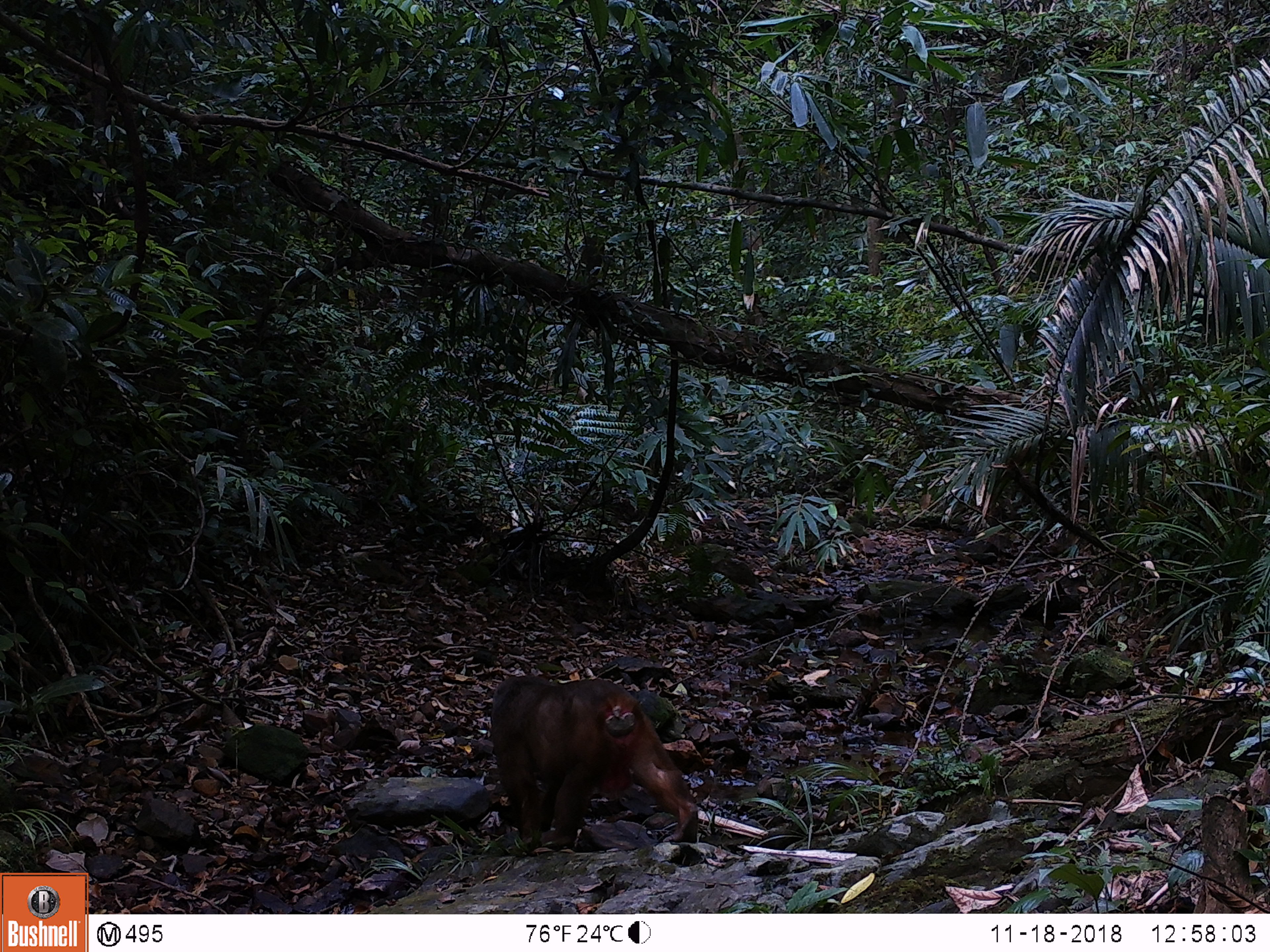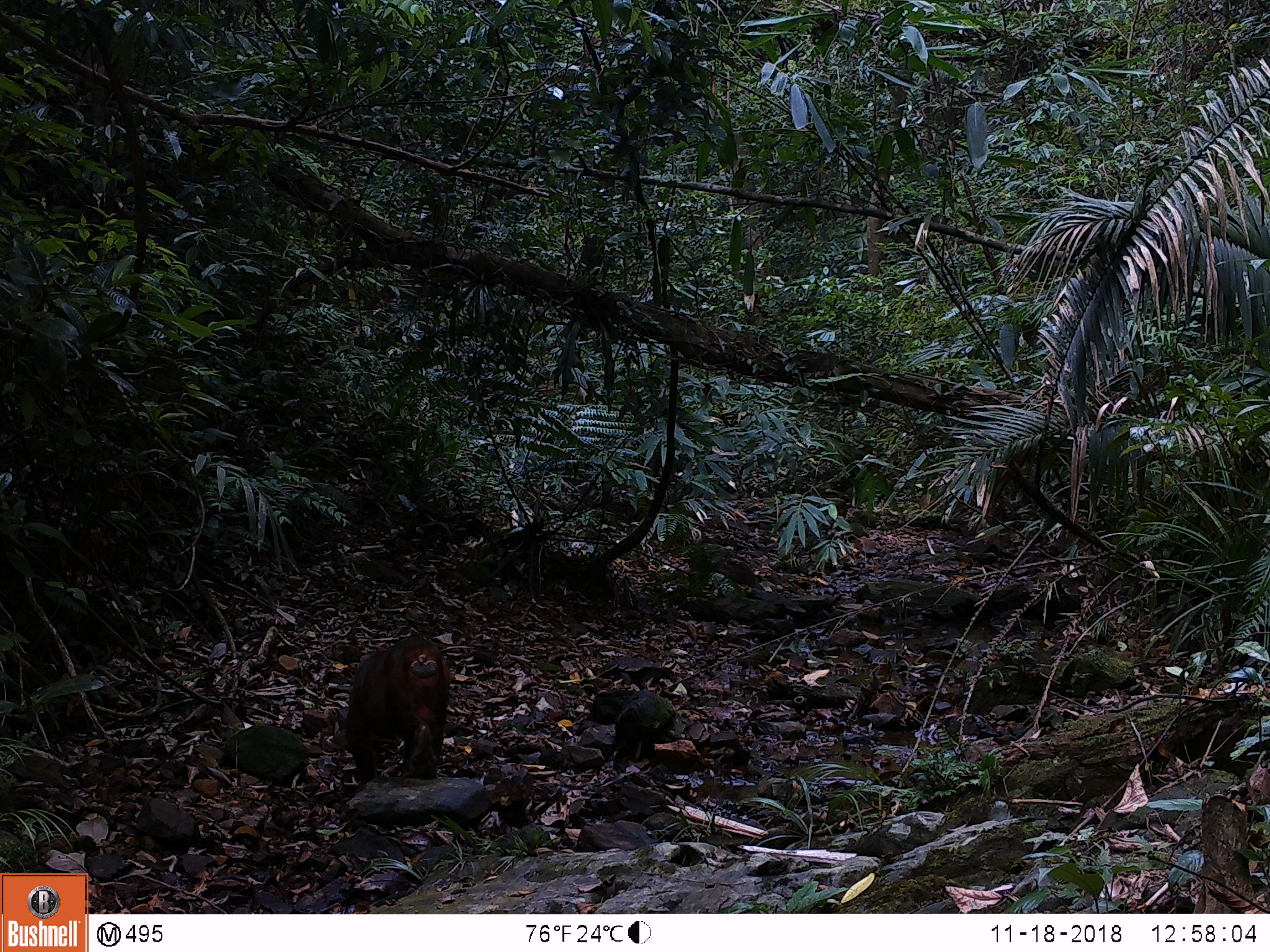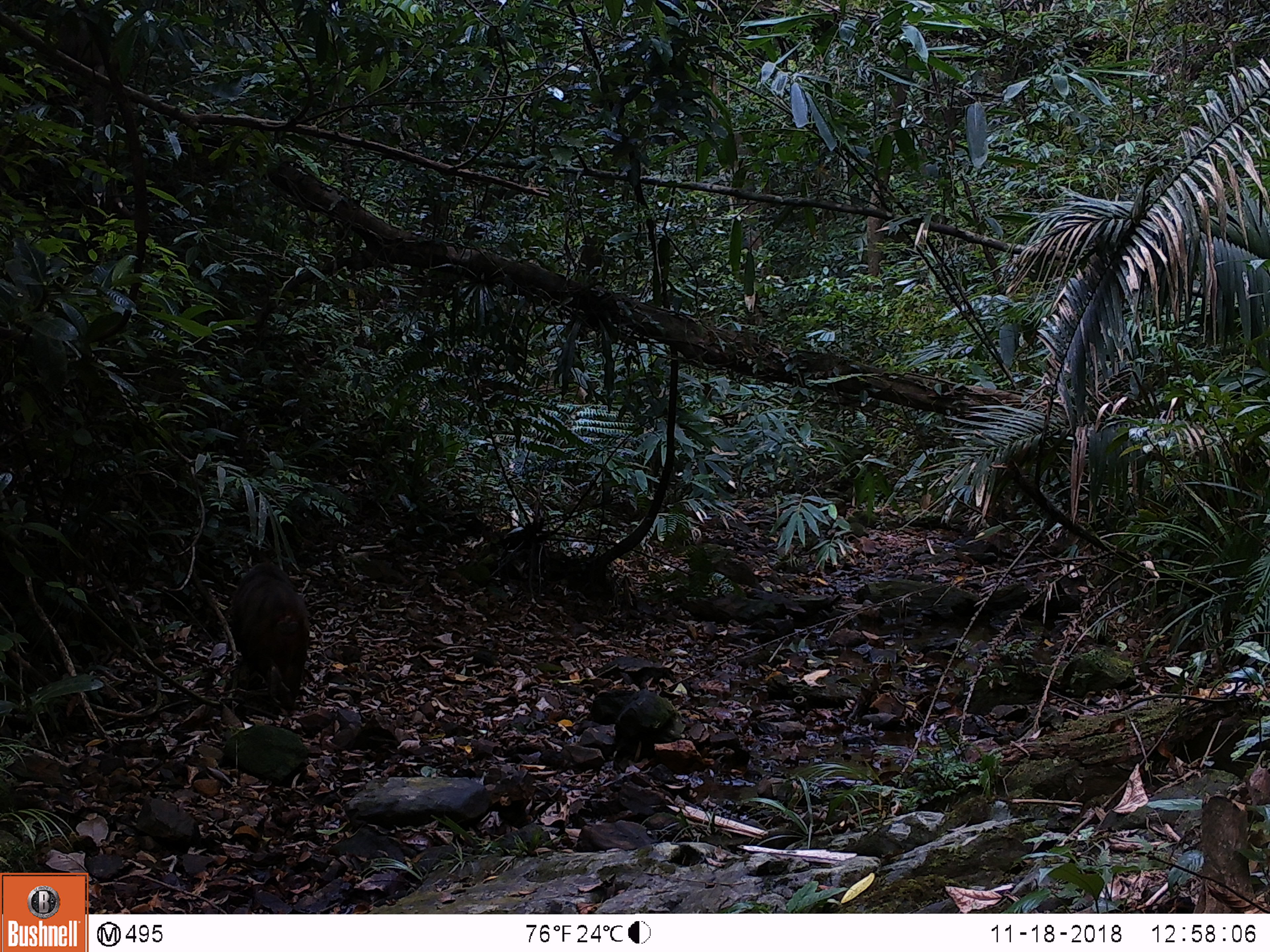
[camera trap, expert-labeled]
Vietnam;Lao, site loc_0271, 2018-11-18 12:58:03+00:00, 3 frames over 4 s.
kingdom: Animalia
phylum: Chordata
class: Mammalia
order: Primates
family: Cercopithecidae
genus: Macaca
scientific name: Macaca arctoides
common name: stump-tailed macaque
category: stump tailed macaque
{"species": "stump tailed macaque (stump-tailed macaque) (Macaca arctoides)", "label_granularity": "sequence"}